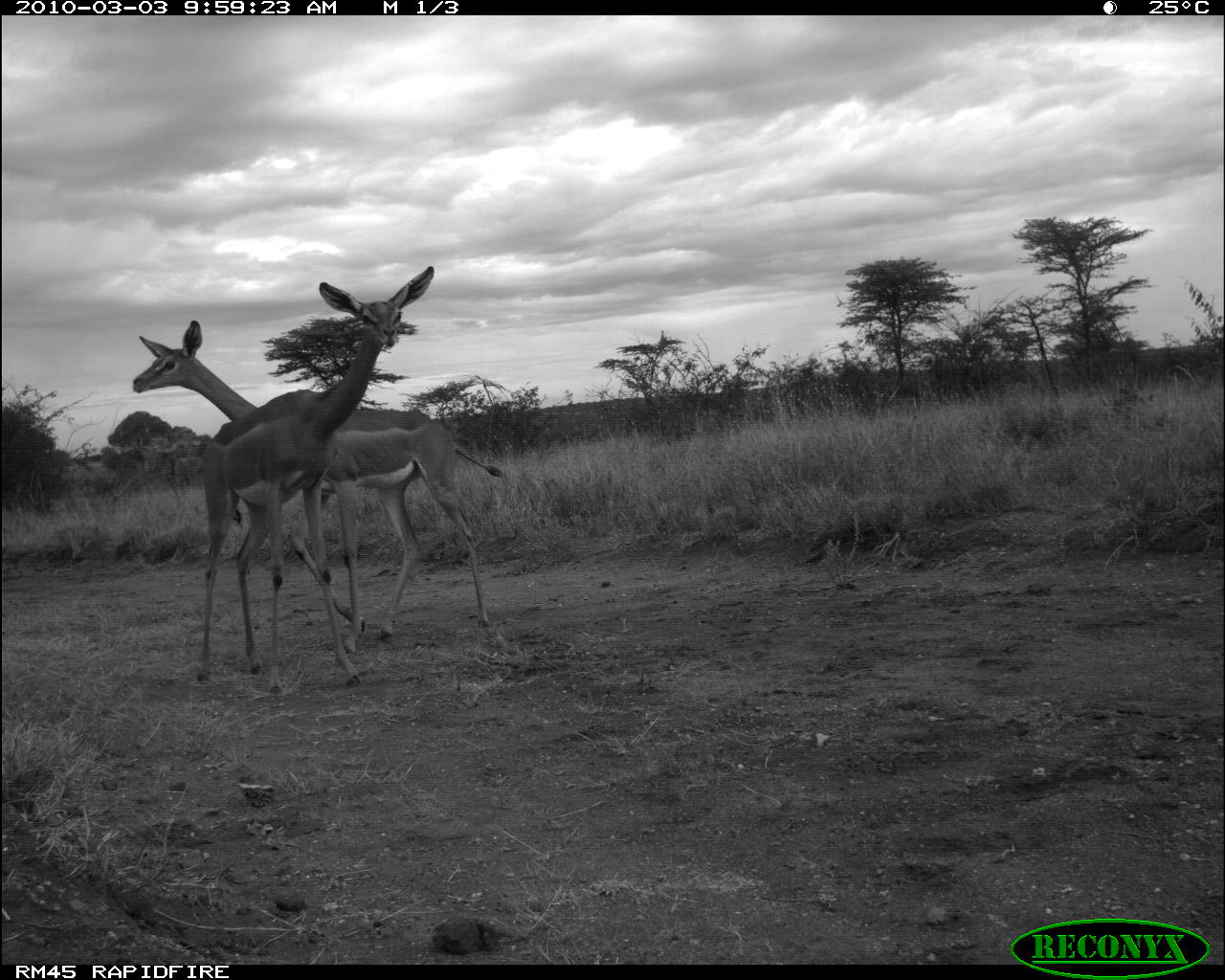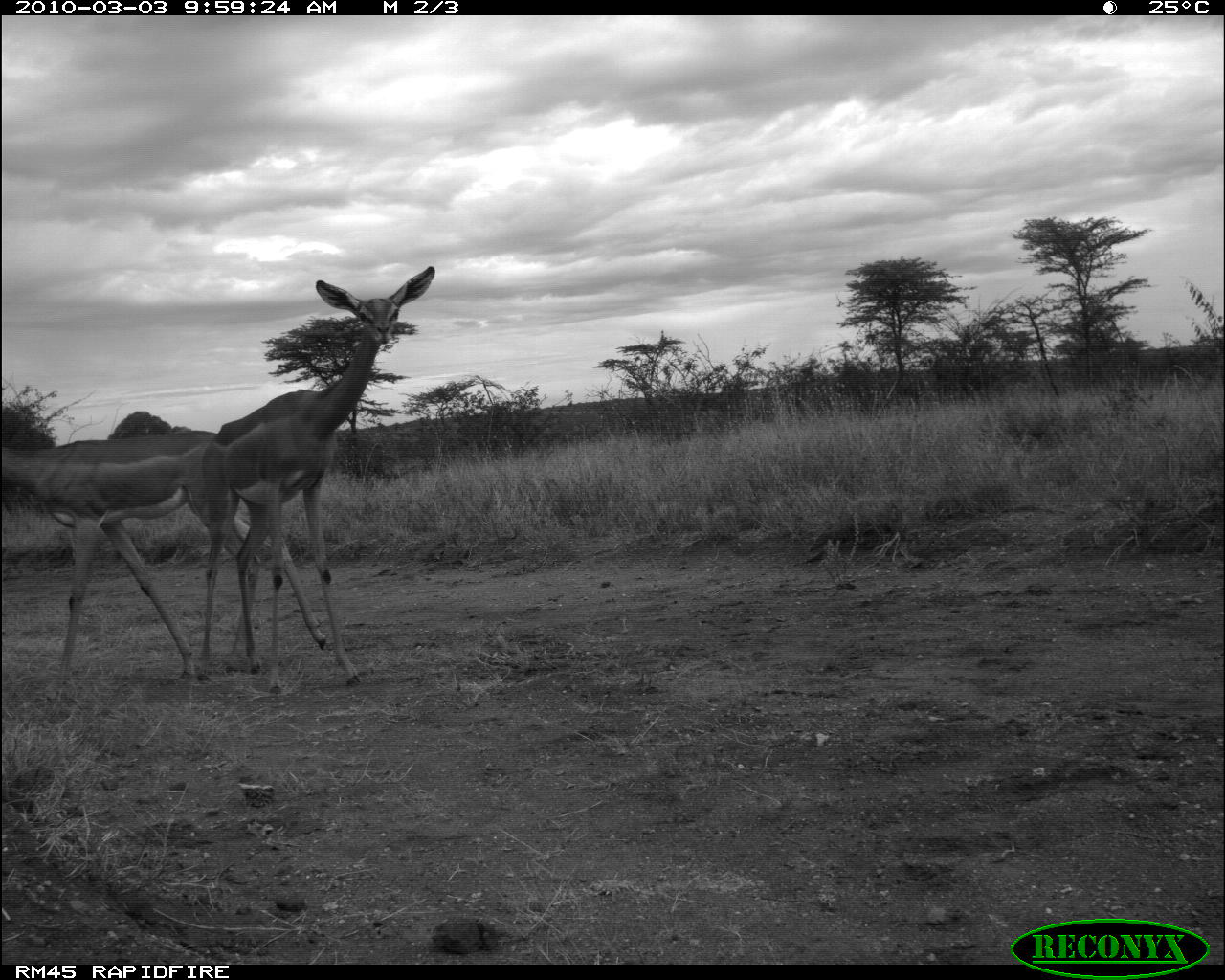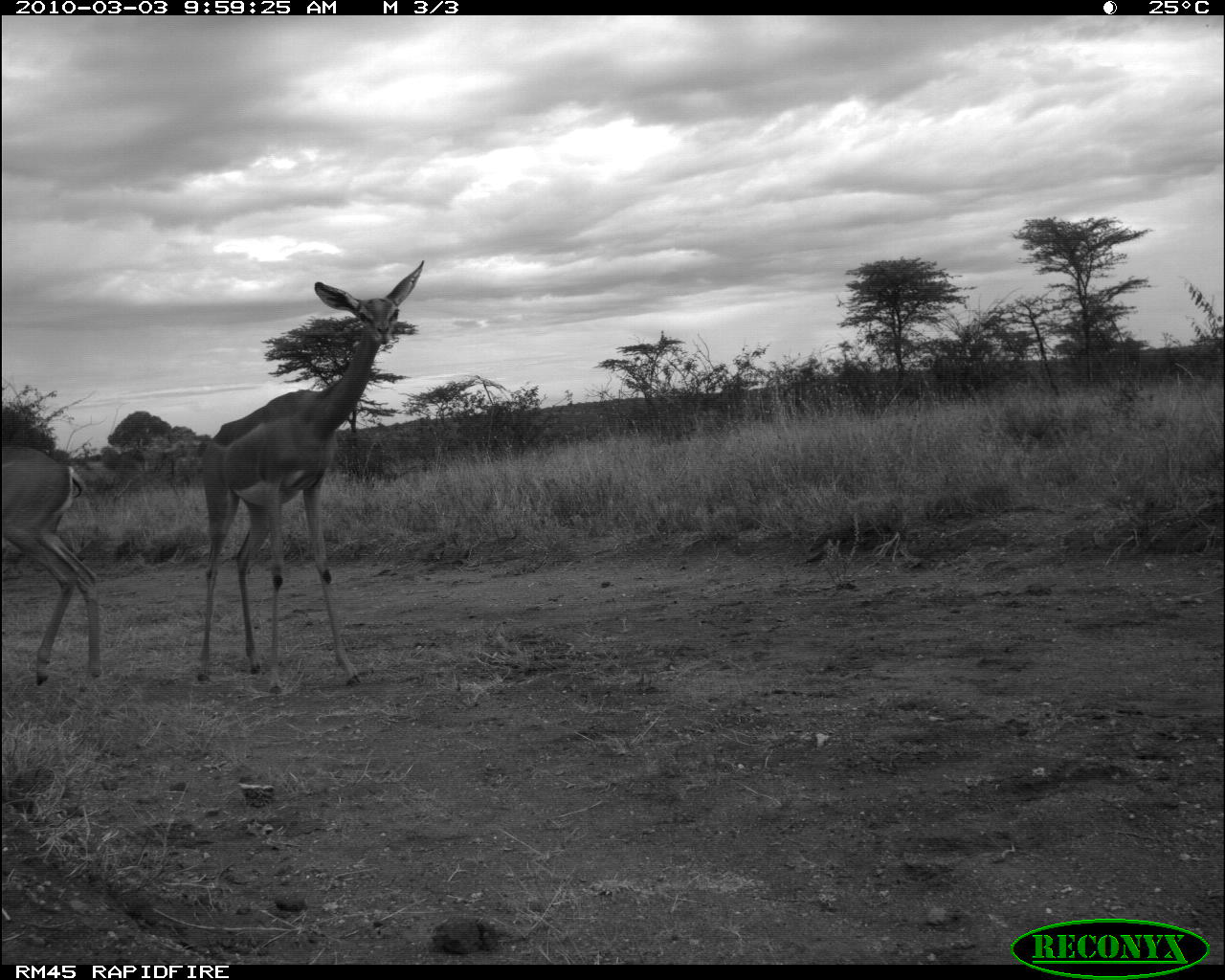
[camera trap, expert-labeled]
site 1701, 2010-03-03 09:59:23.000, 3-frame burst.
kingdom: Animalia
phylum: Chordata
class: Mammalia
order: Artiodactyla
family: Bovidae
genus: Litocranius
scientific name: Litocranius walleri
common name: gerenuk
Litocranius walleri (gerenuk), count 2.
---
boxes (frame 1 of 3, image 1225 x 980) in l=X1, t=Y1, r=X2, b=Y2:
litocranius walleri: l=130, t=315, r=506, b=644; l=195, t=265, r=438, b=690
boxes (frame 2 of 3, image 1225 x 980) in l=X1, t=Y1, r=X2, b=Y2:
litocranius walleri: l=195, t=266, r=436, b=687; l=0, t=427, r=329, b=689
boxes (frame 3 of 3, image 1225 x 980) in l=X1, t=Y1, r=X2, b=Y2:
litocranius walleri: l=192, t=256, r=427, b=696; l=0, t=444, r=102, b=688